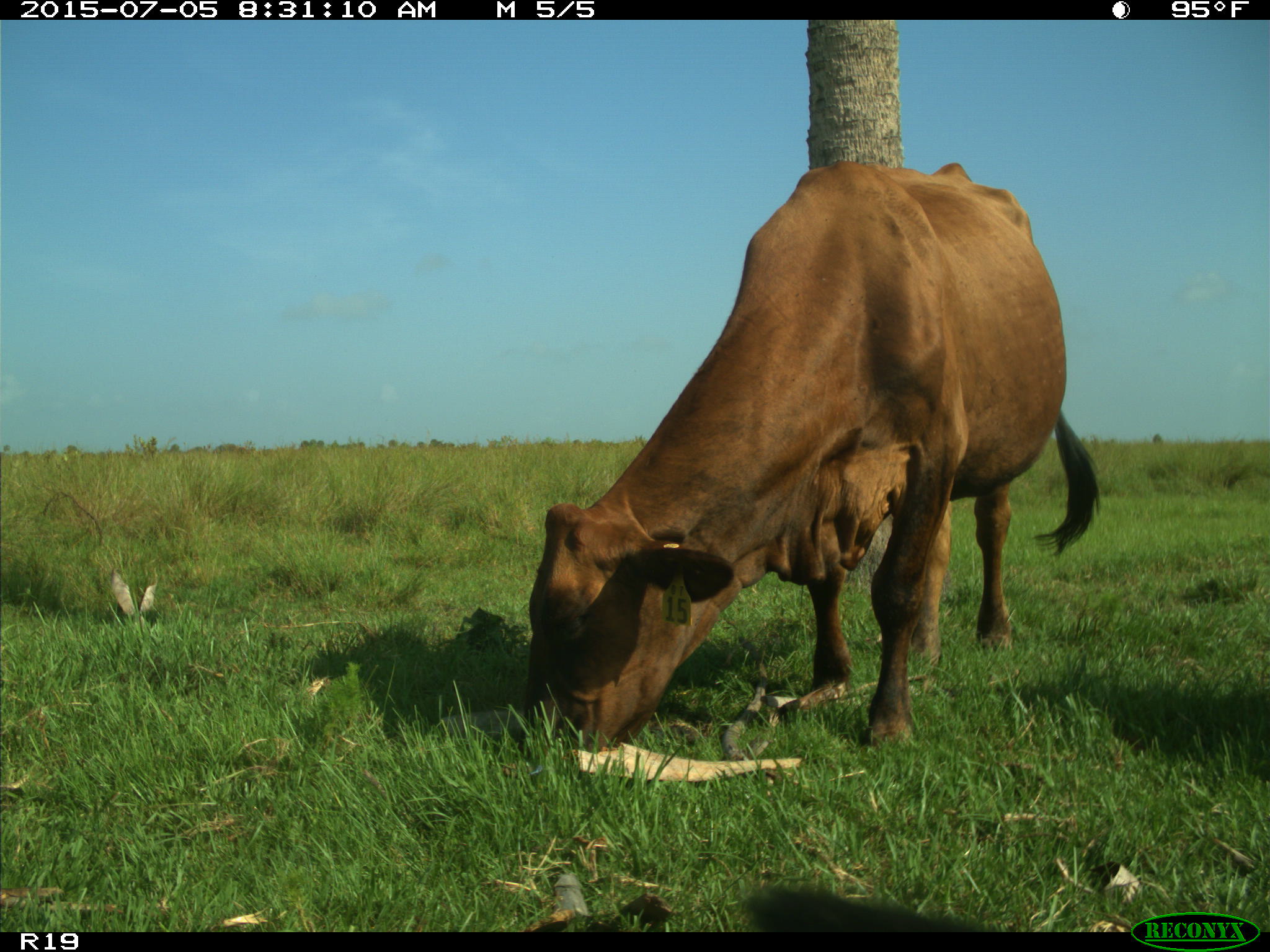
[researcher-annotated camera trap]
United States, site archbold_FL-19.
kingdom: Animalia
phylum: Chordata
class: Mammalia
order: Artiodactyla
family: Bovidae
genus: Bos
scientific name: Bos taurus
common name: domestic cow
Bos taurus (domestic cow).